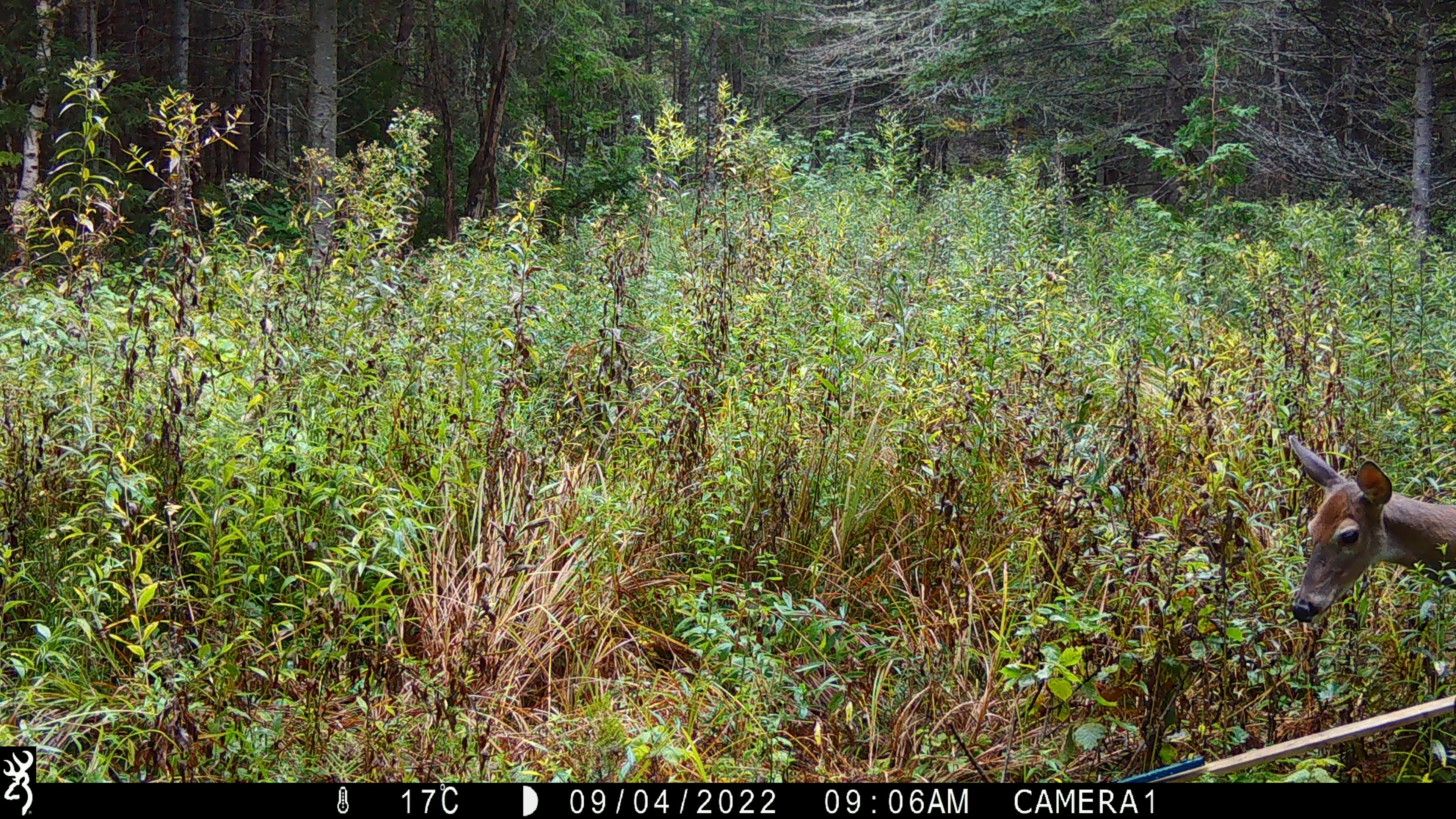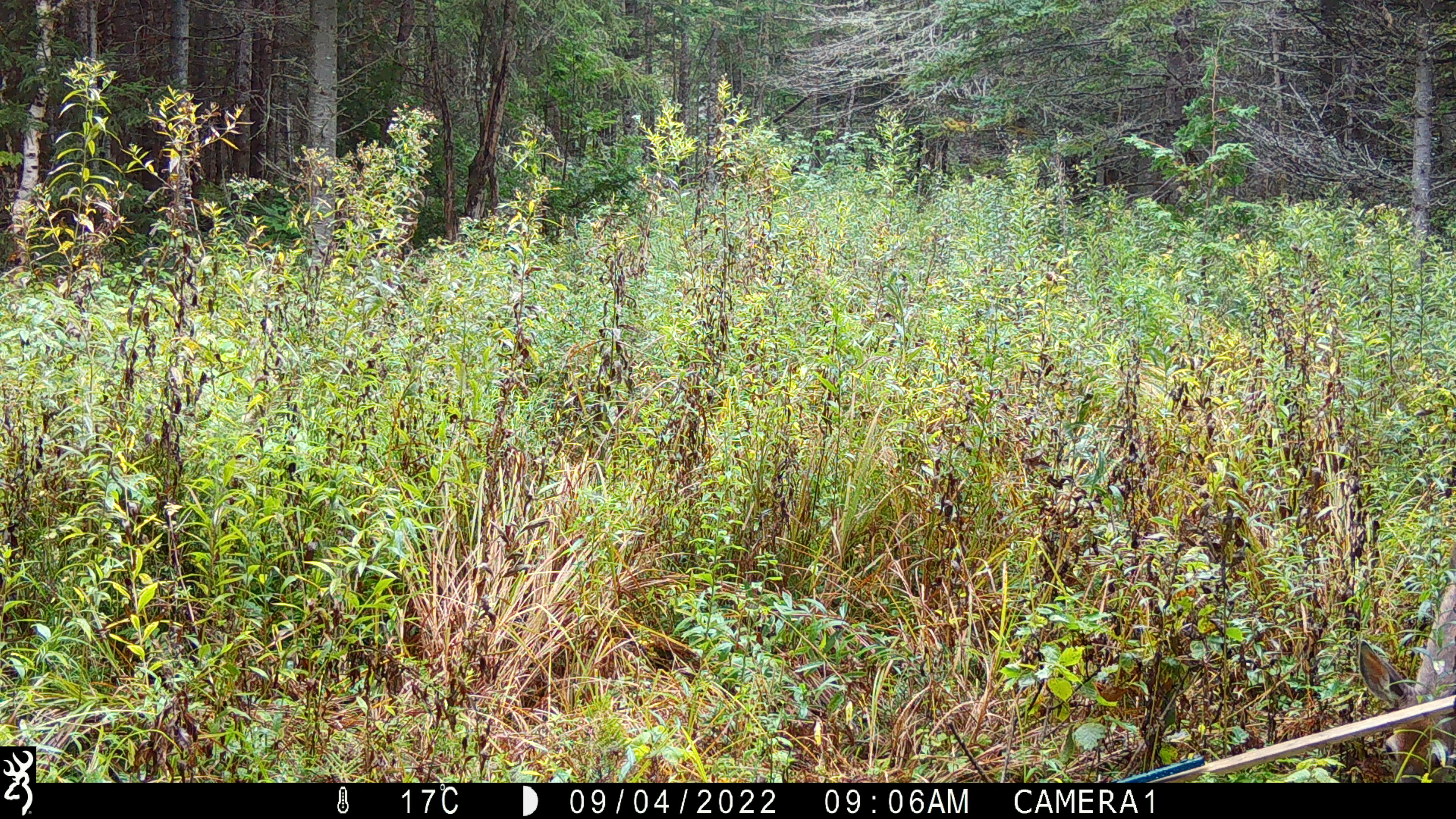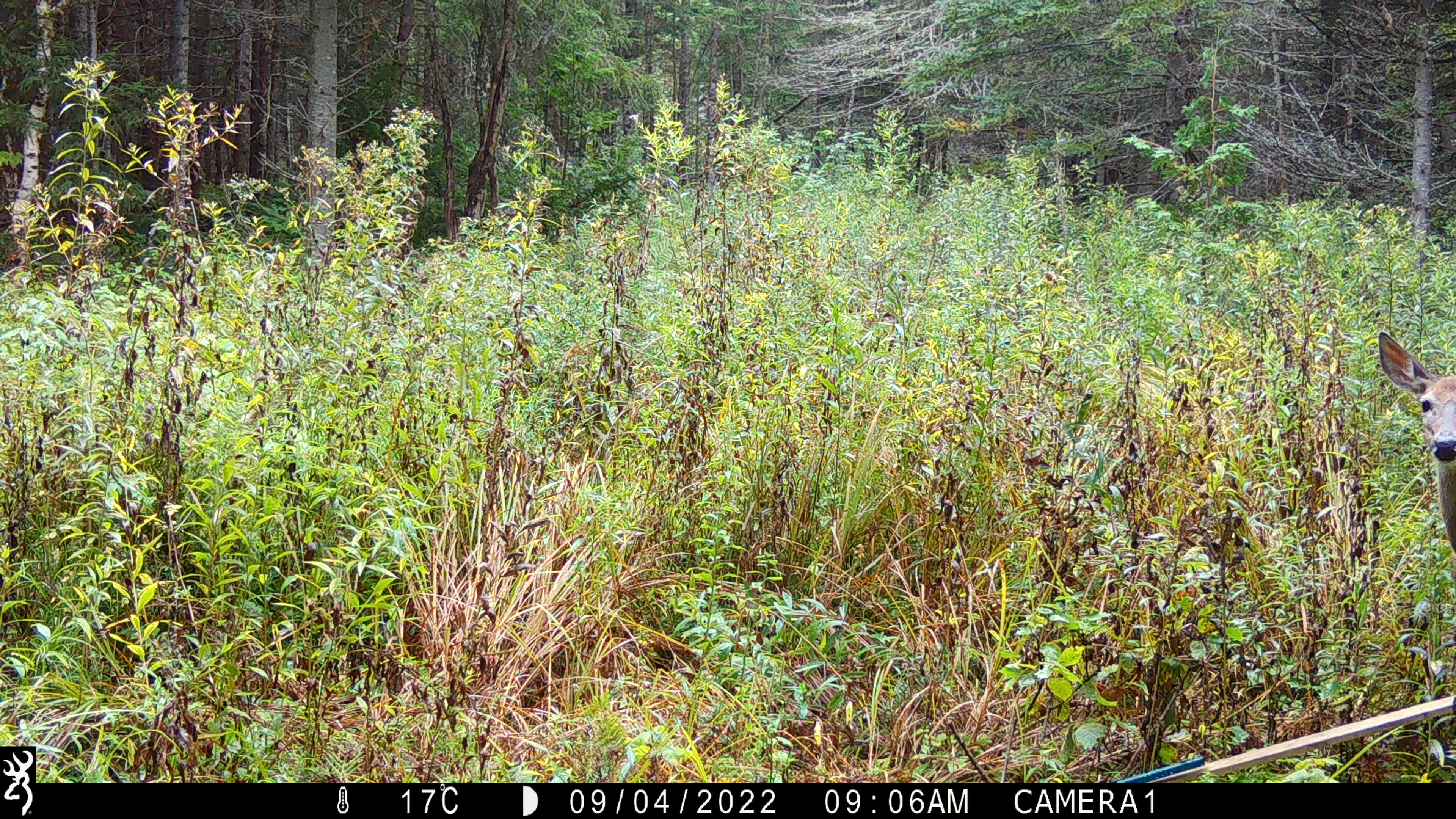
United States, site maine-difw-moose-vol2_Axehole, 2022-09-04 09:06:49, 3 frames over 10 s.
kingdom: Animalia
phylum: Chordata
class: Mammalia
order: Artiodactyla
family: Cervidae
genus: Odocoileus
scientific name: Odocoileus virginianus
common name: white-tailed deer